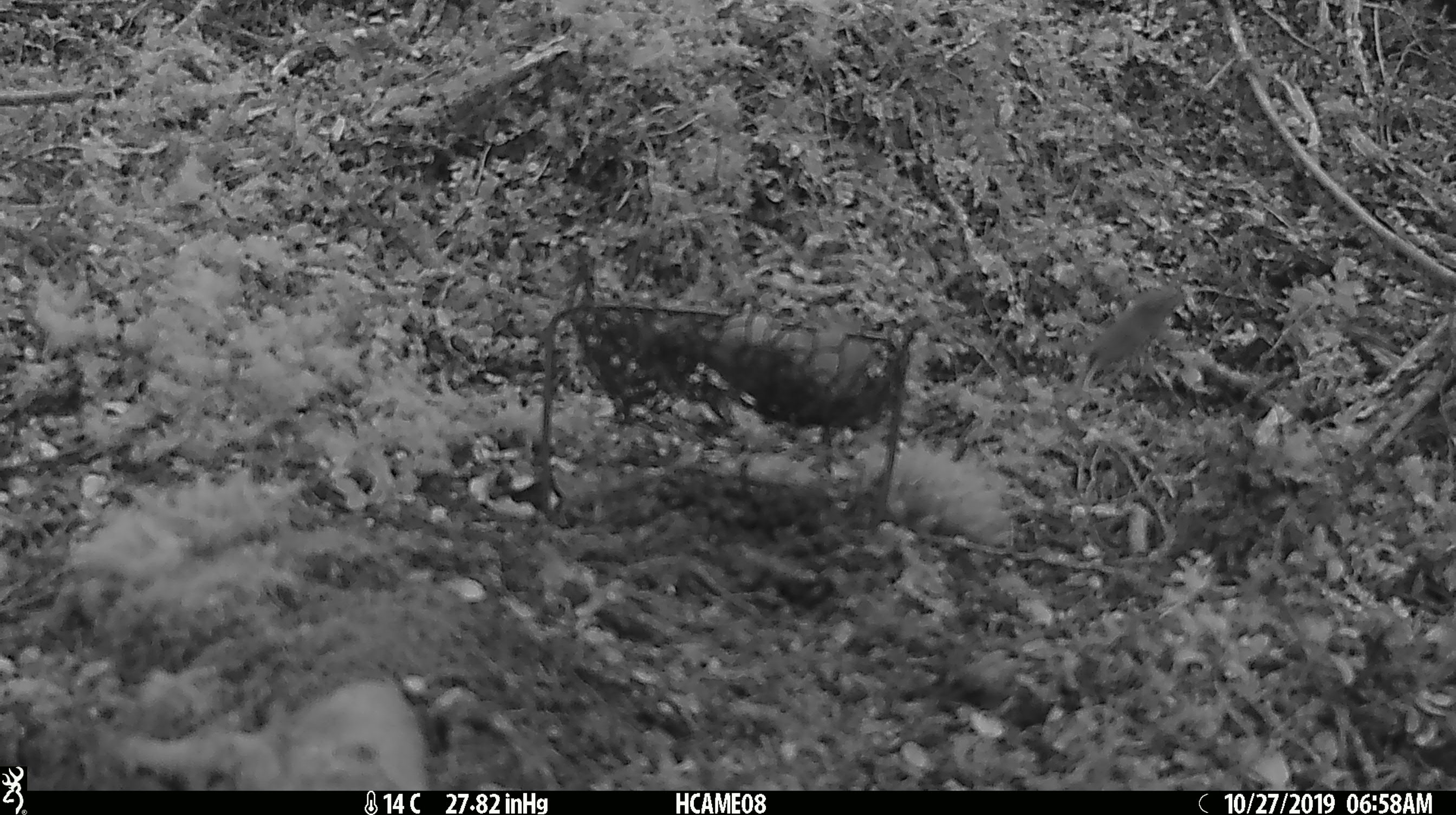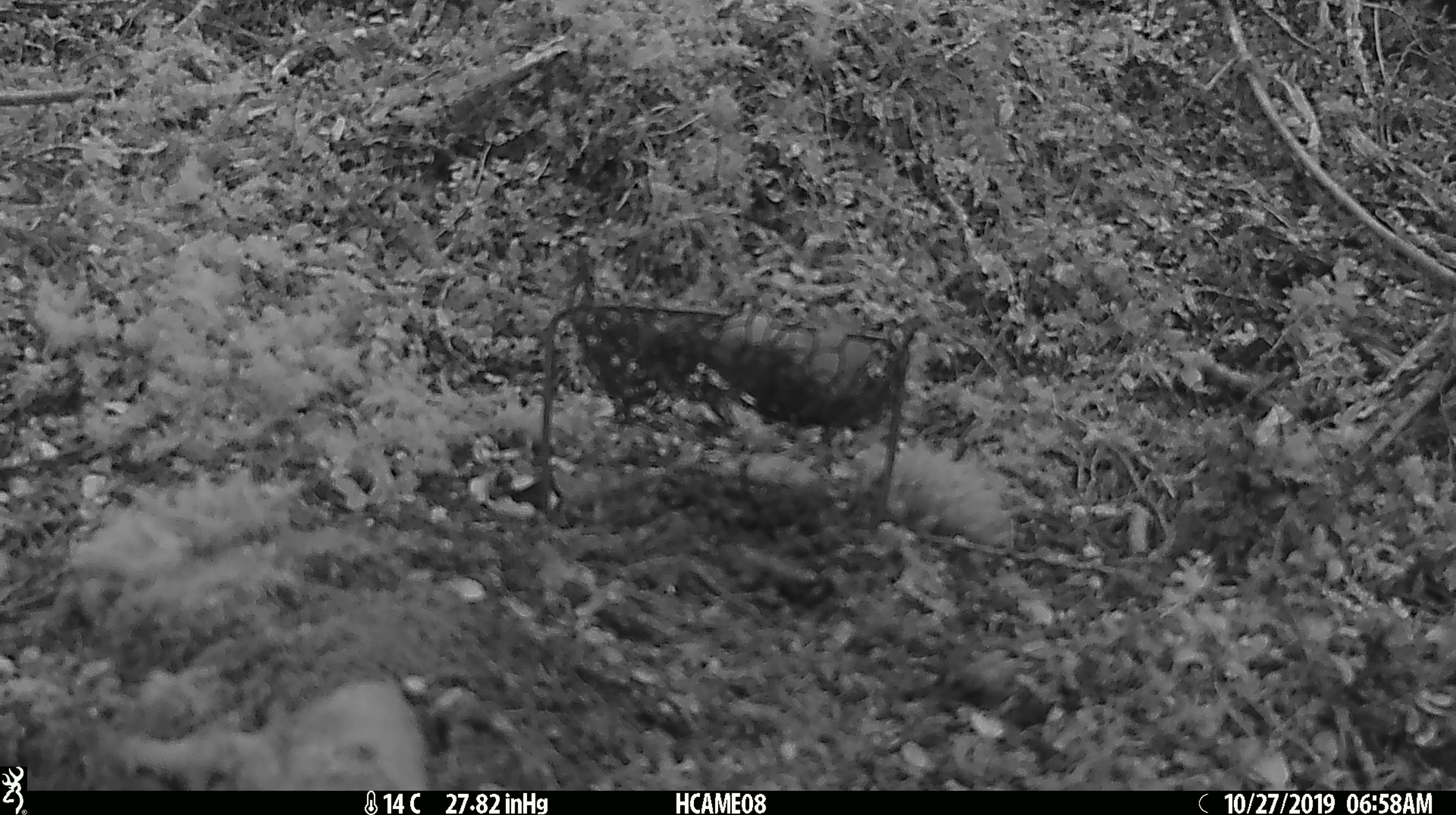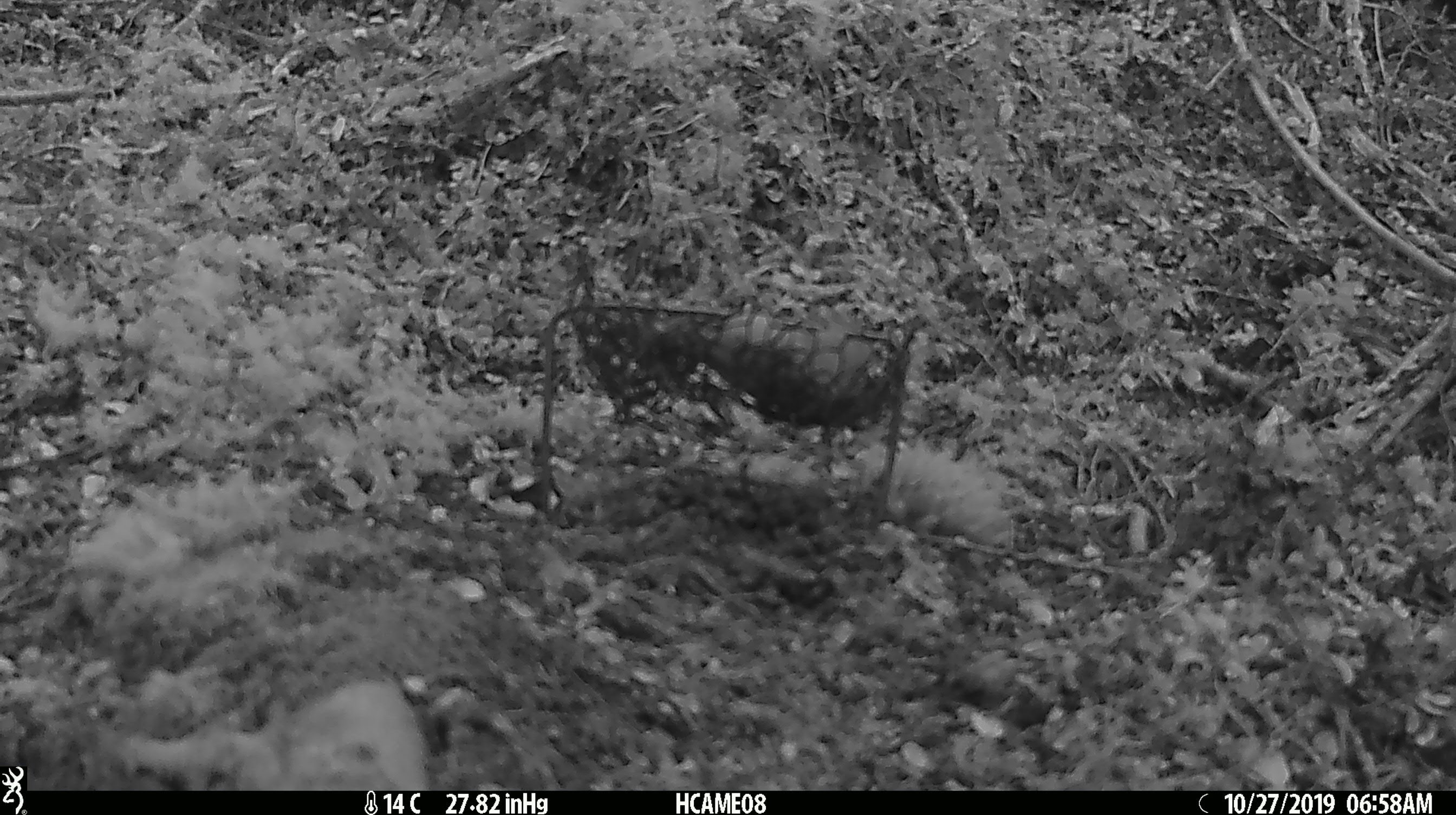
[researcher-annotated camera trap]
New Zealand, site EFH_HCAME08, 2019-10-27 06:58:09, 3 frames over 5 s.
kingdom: Animalia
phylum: Chordata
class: Mammalia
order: Rodentia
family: Muridae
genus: Mus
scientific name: Mus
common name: mouse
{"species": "mouse (Mus)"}